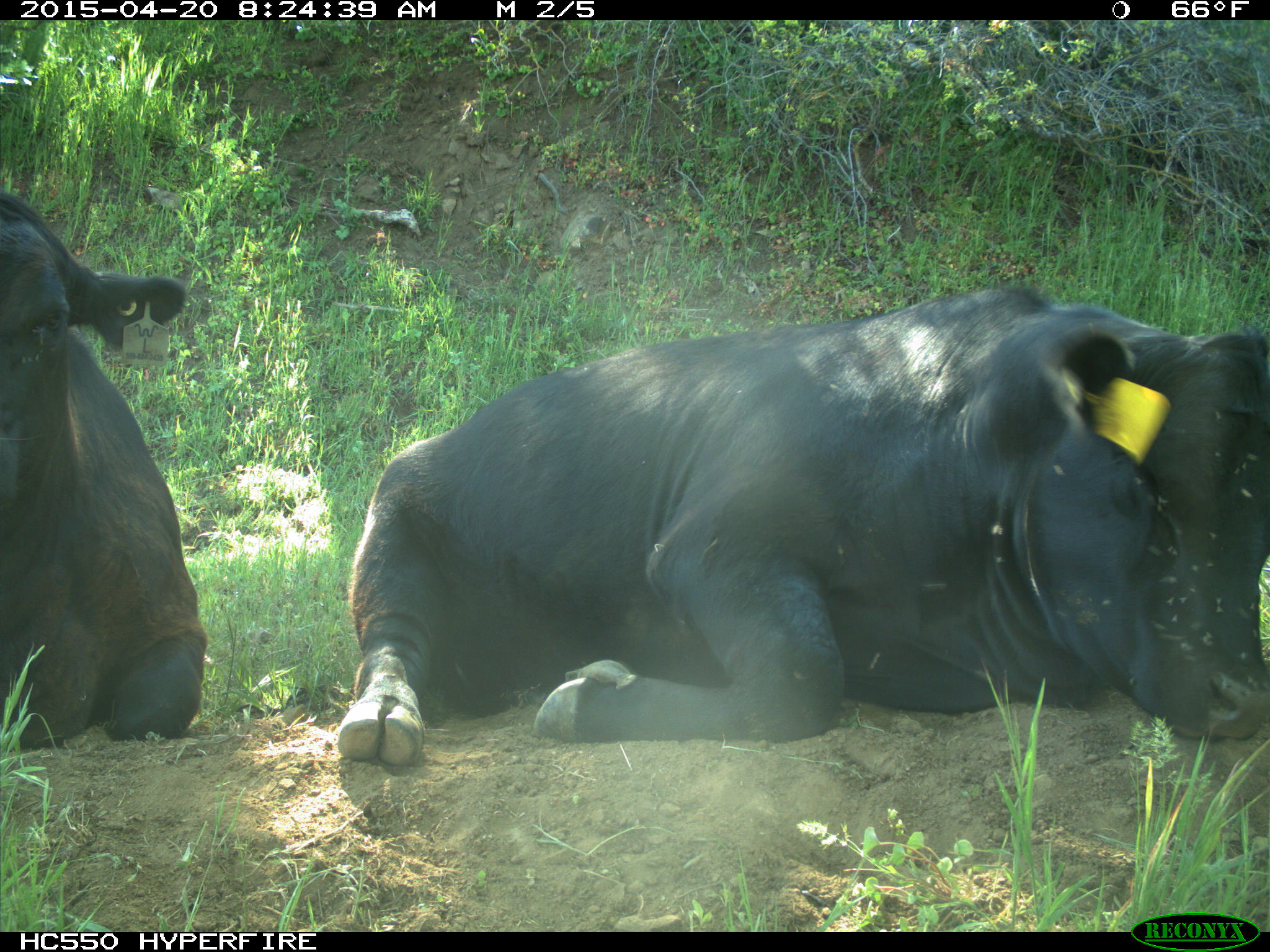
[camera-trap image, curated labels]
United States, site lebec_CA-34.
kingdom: Animalia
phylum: Chordata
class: Mammalia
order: Artiodactyla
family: Bovidae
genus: Bos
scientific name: Bos taurus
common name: domestic cow